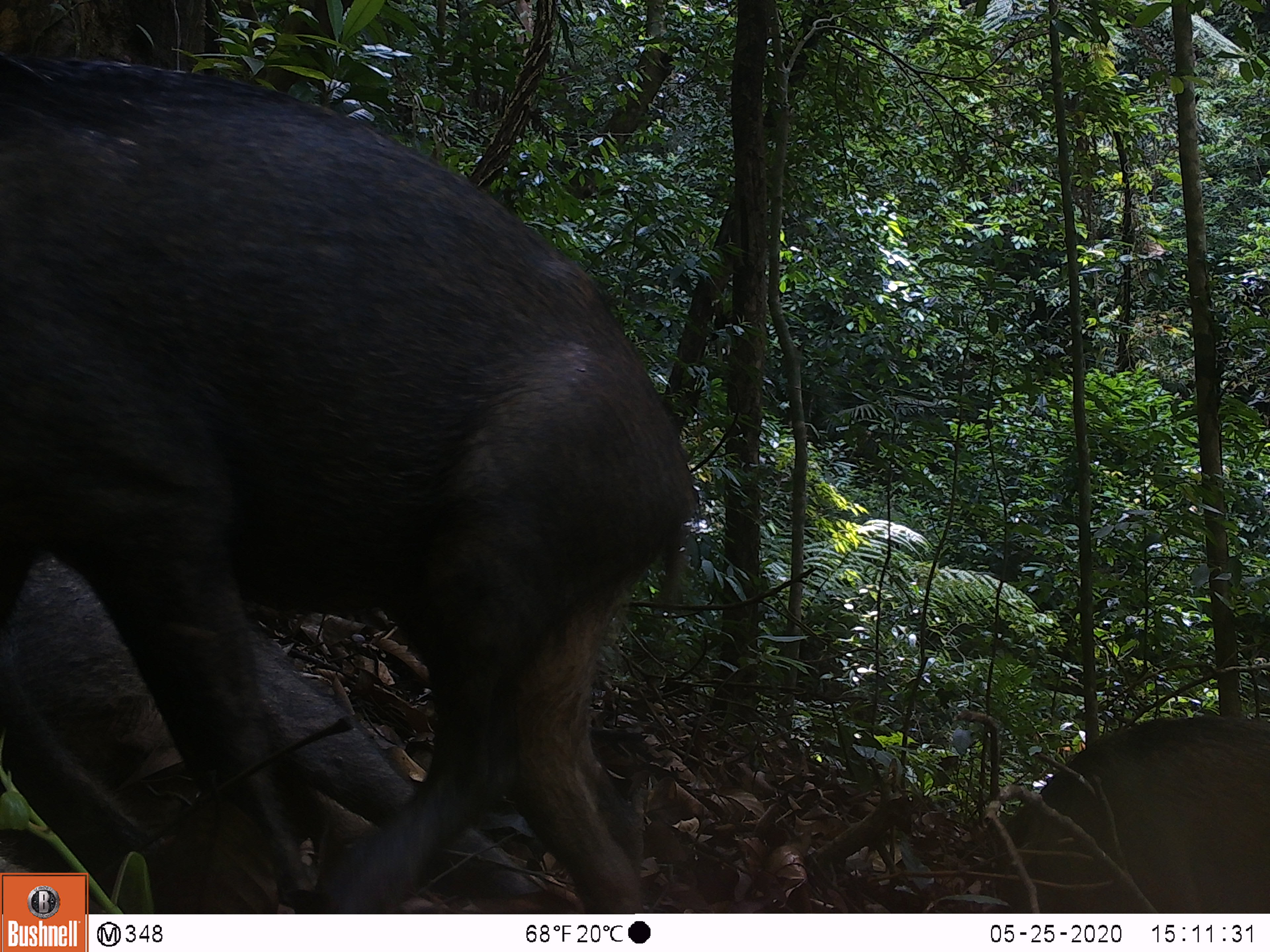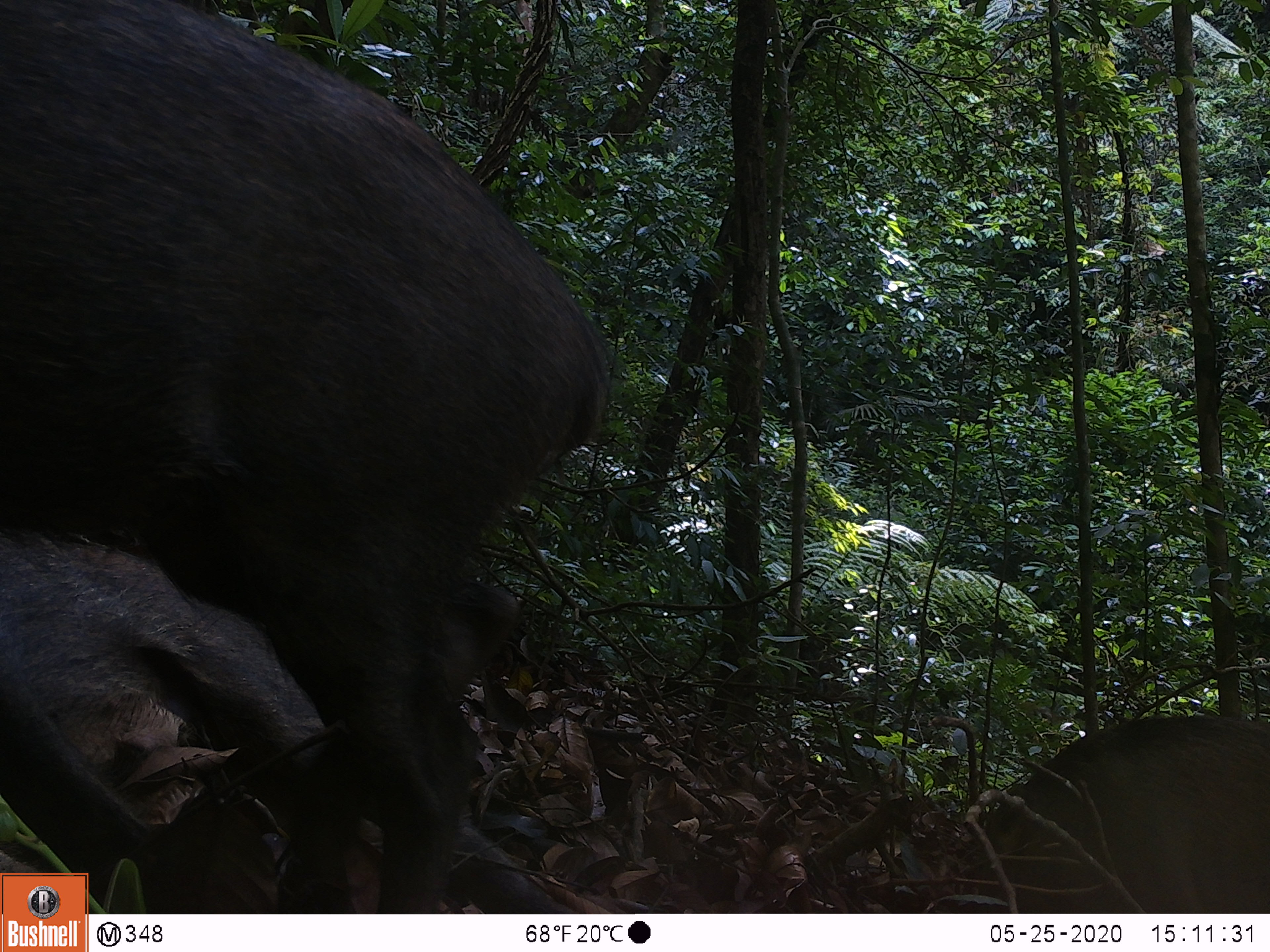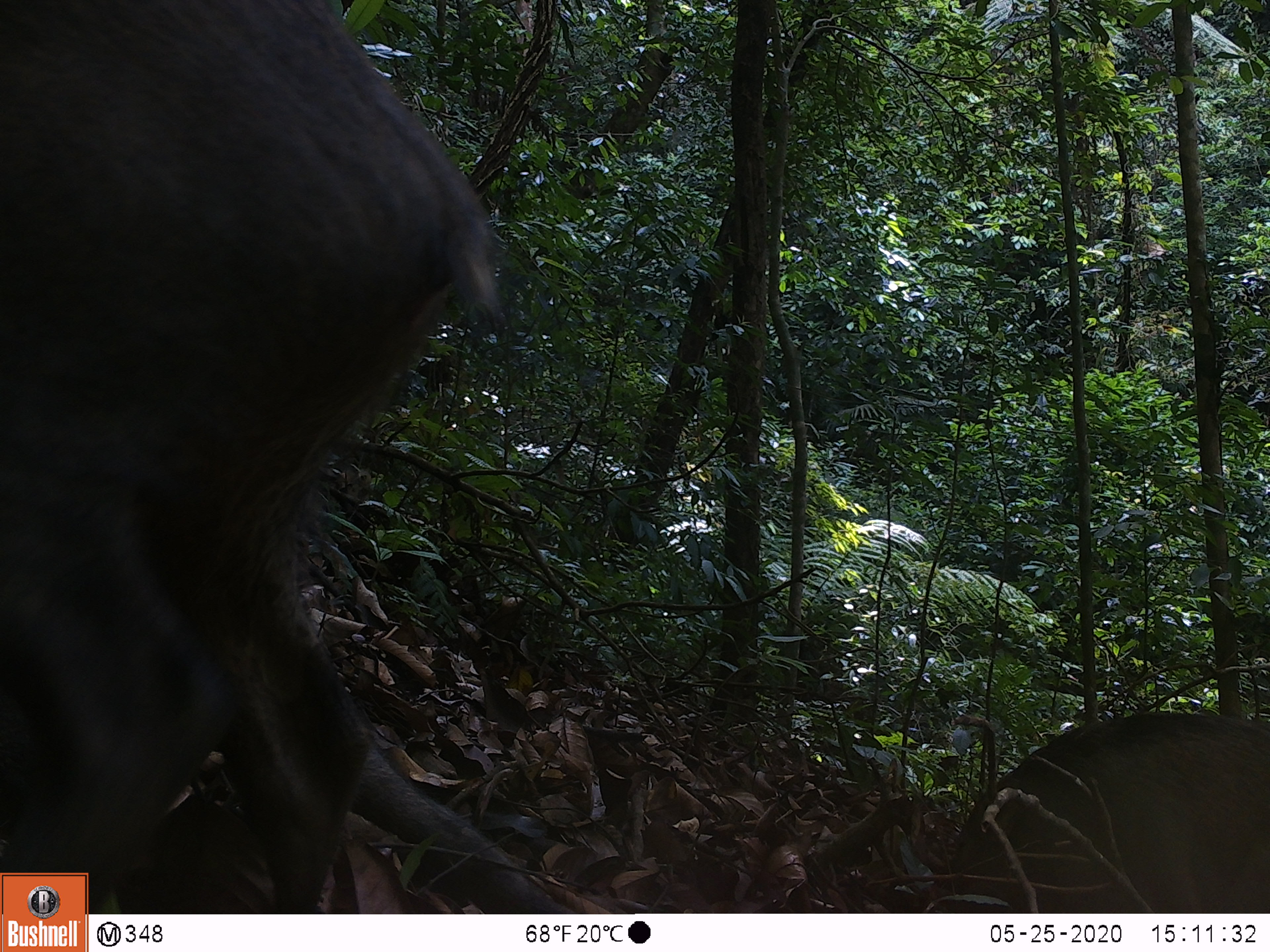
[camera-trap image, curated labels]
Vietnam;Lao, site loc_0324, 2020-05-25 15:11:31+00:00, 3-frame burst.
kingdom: Animalia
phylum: Chordata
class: Mammalia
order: Artiodactyla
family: Suidae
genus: Sus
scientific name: Sus scrofa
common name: eurasian wild pig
Eurasian wild pig (Sus scrofa). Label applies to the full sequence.